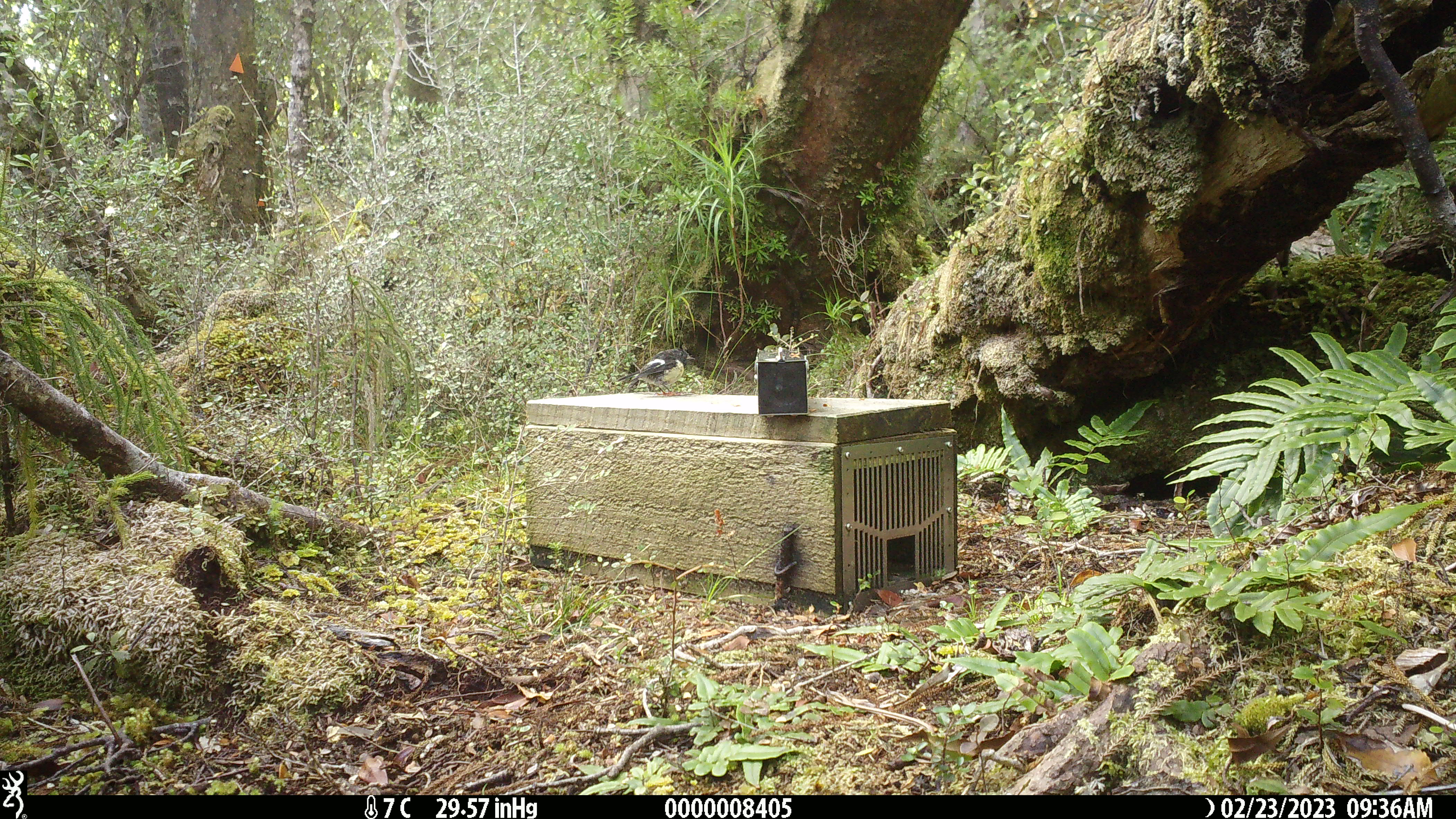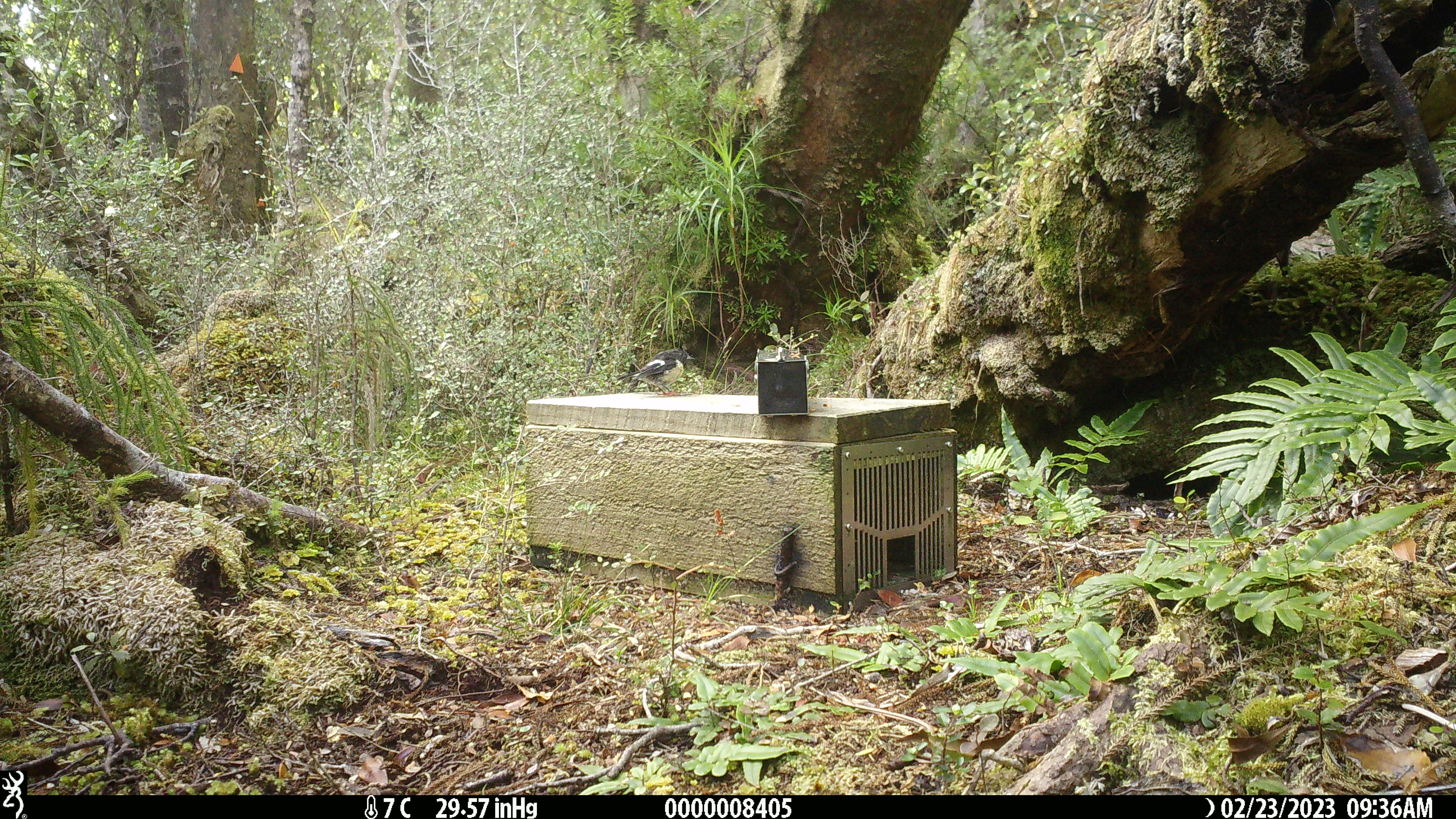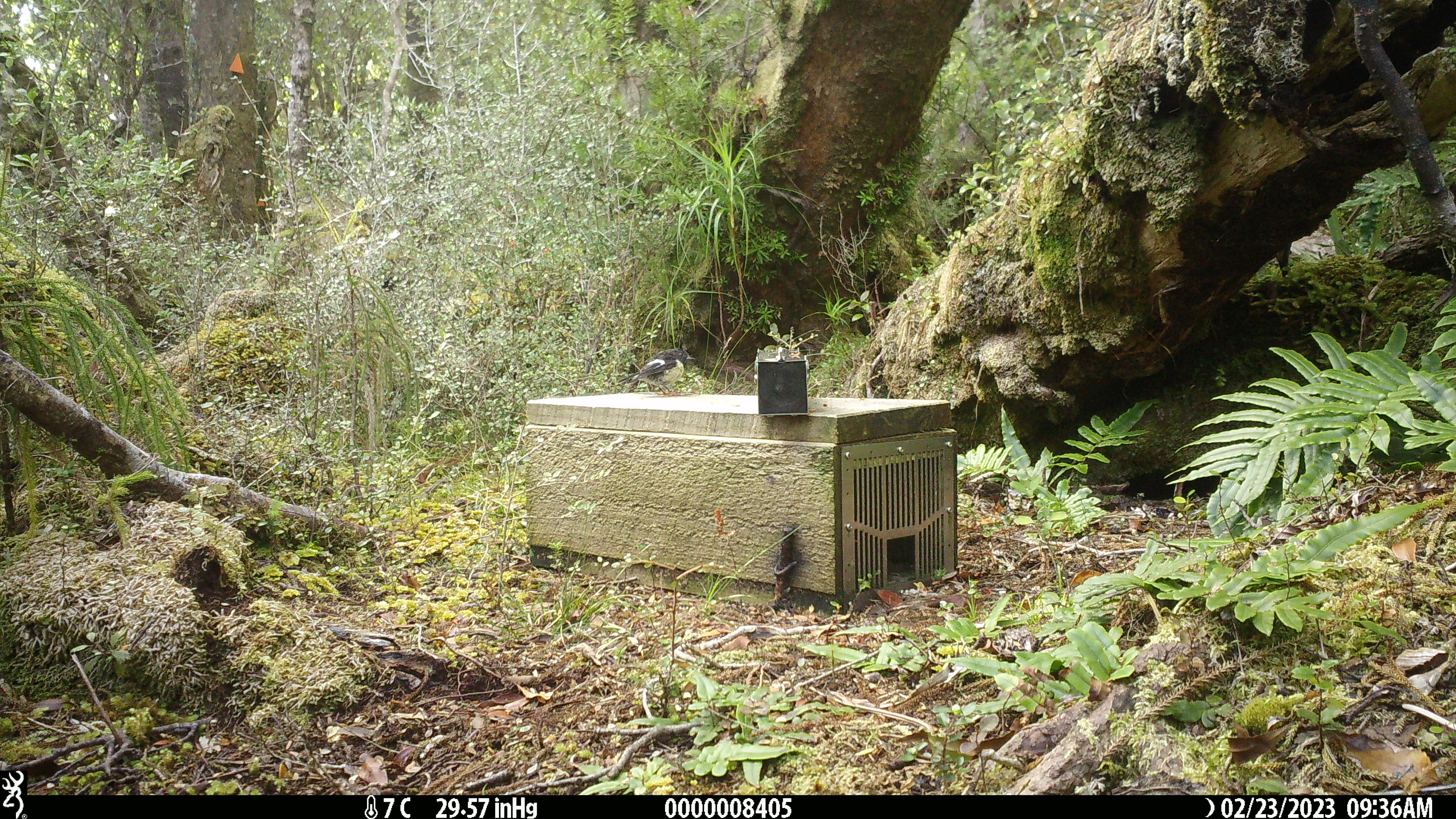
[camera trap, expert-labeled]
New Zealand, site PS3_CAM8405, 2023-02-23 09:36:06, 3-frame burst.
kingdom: Animalia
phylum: Chordata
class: Aves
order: Passeriformes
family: Petroicidae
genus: Petroica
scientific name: Petroica macrocephala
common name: tomtit